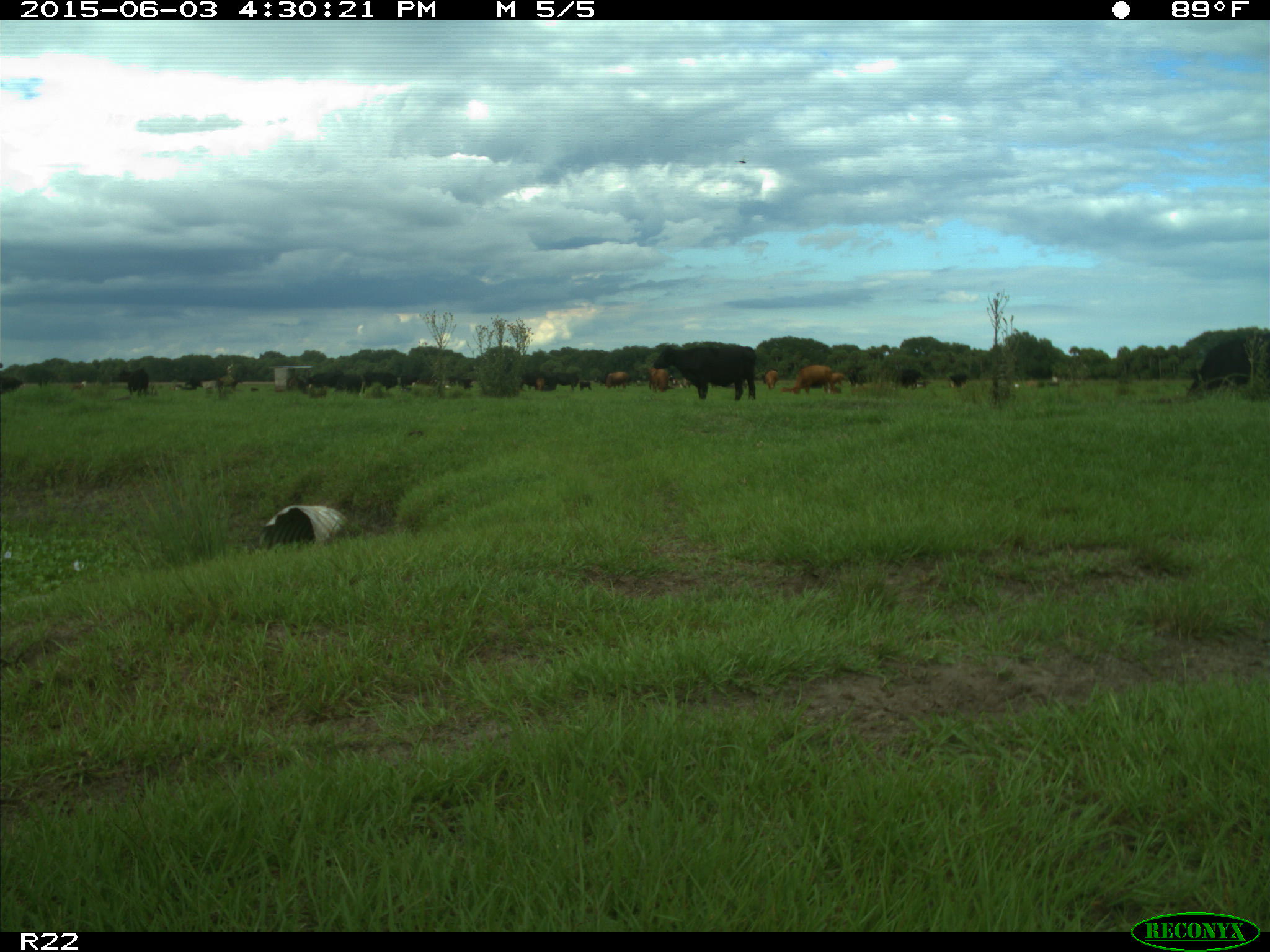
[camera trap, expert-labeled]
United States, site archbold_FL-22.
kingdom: Animalia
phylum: Chordata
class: Mammalia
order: Artiodactyla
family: Bovidae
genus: Bos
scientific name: Bos taurus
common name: domestic cow